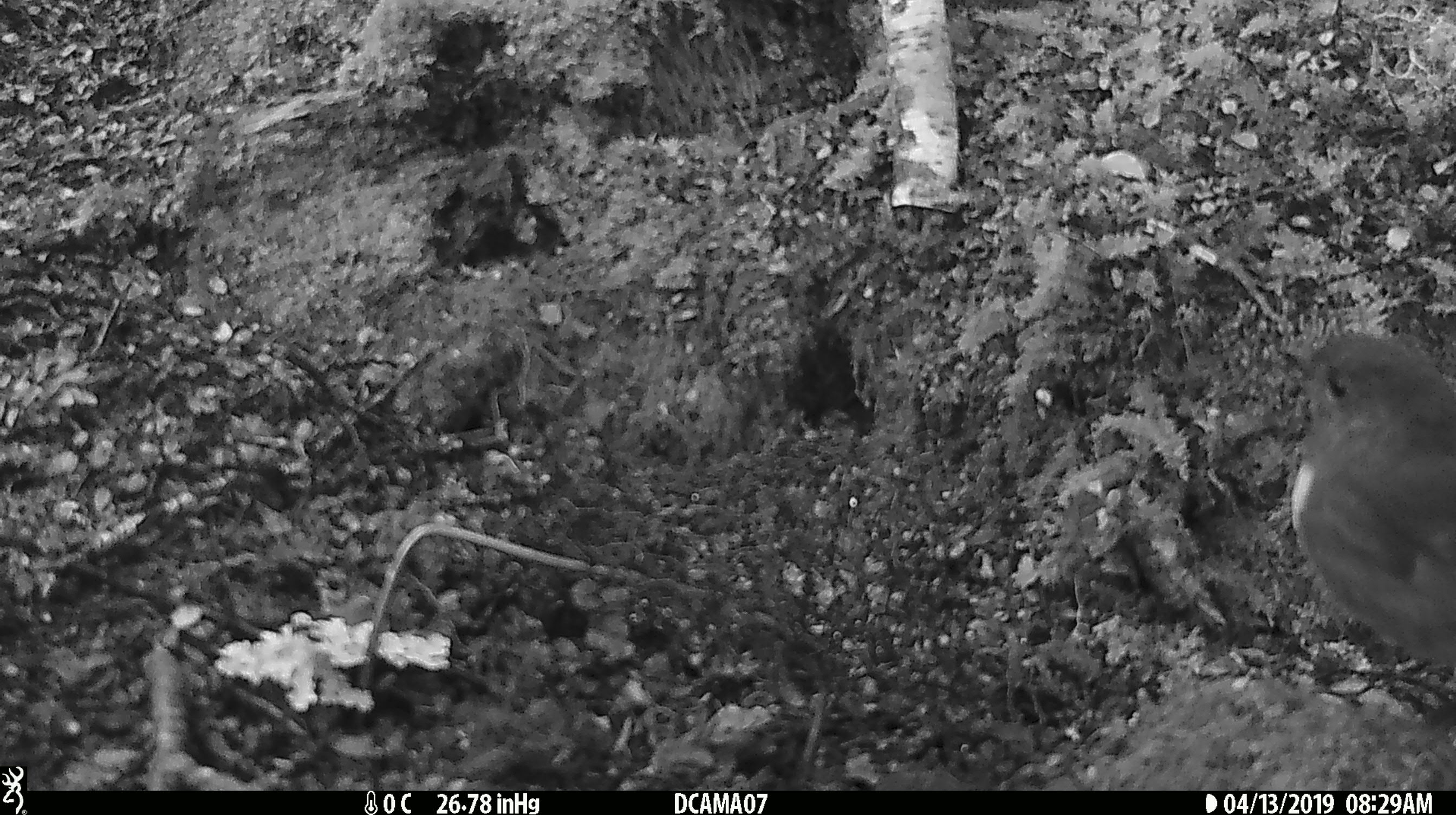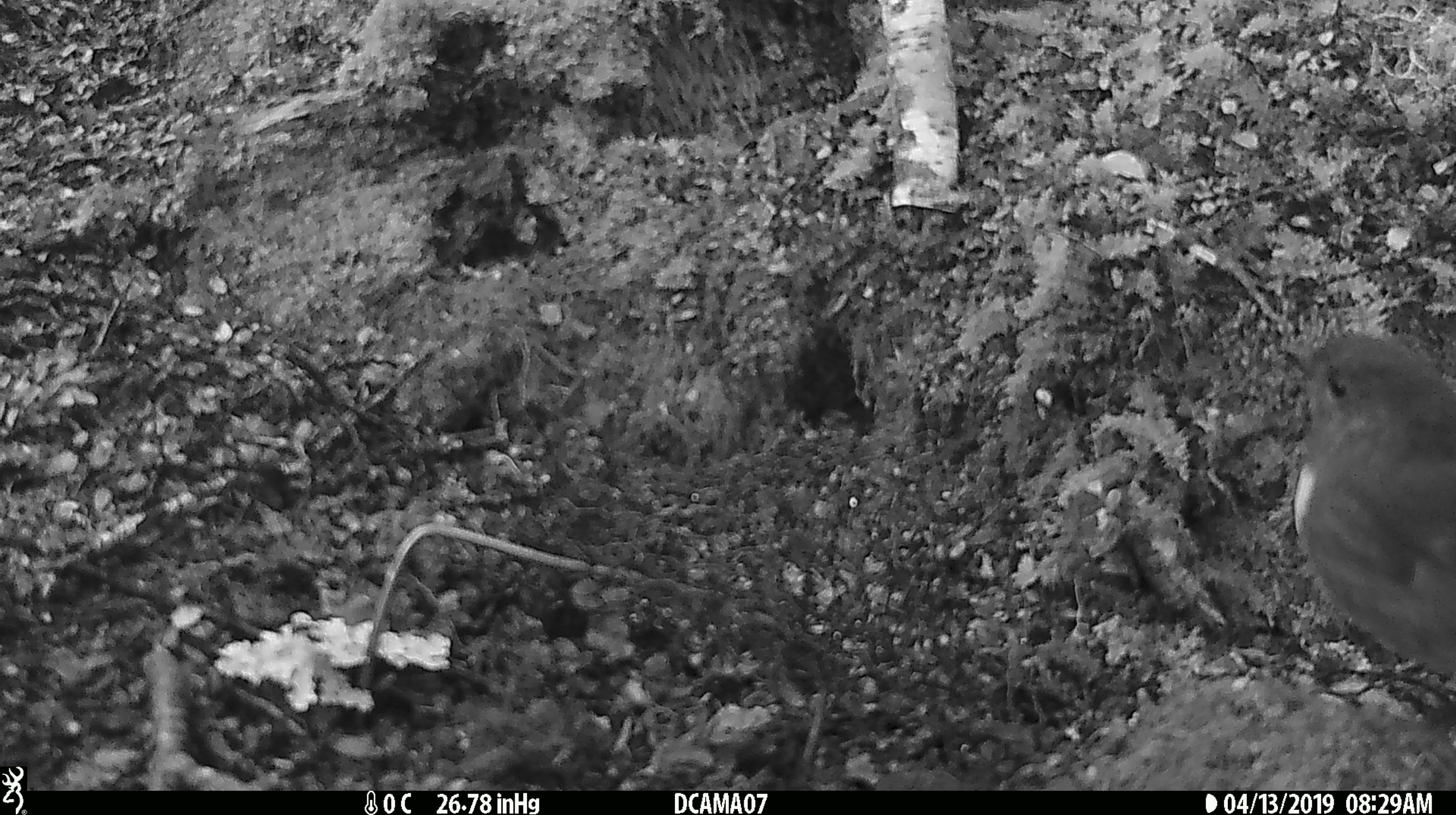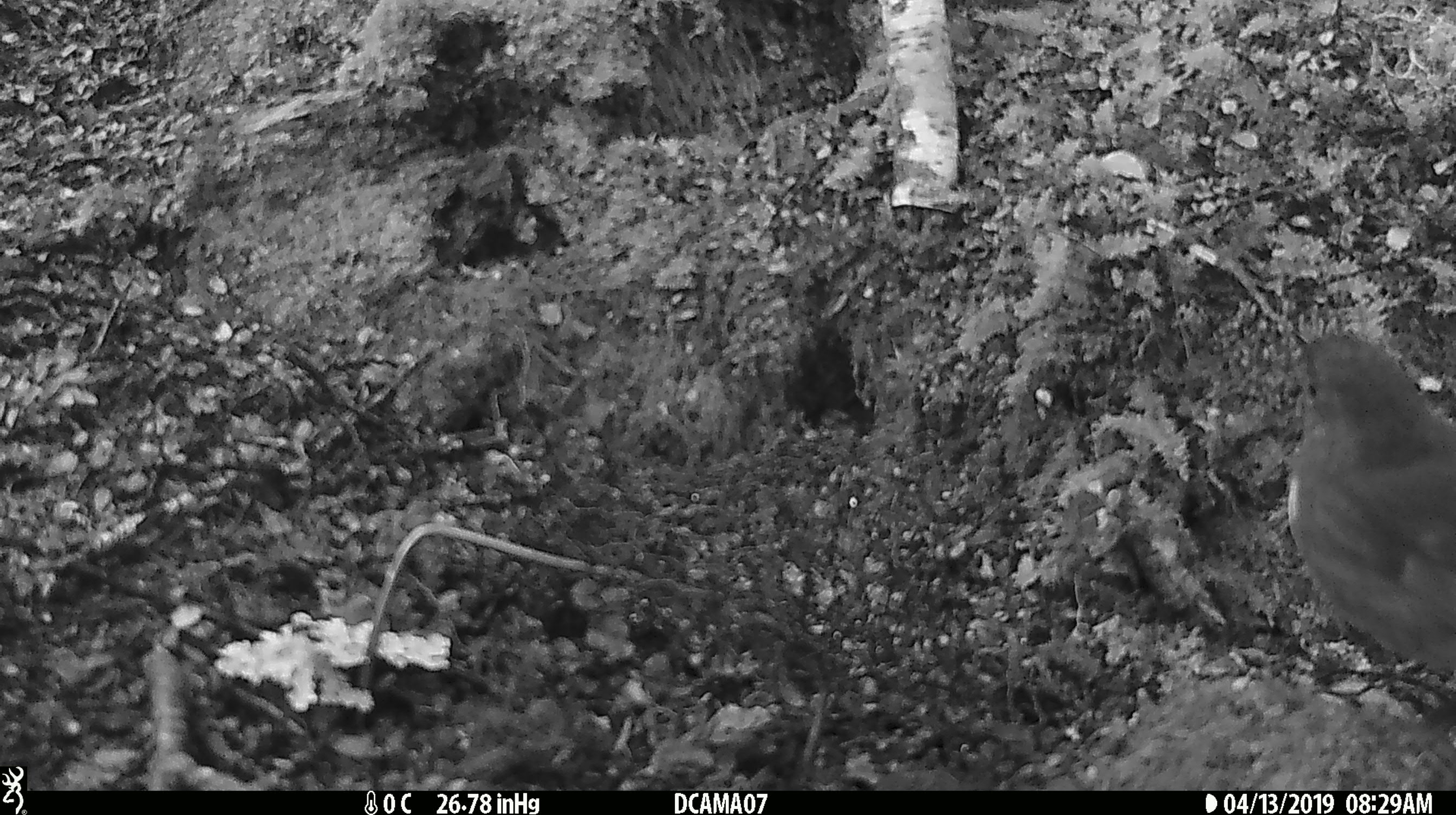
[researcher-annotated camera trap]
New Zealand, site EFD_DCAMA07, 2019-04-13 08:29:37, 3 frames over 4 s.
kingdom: Animalia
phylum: Chordata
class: Aves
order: Passeriformes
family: Petroicidae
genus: Petroica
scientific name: Petroica australis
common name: new zealand robin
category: robin